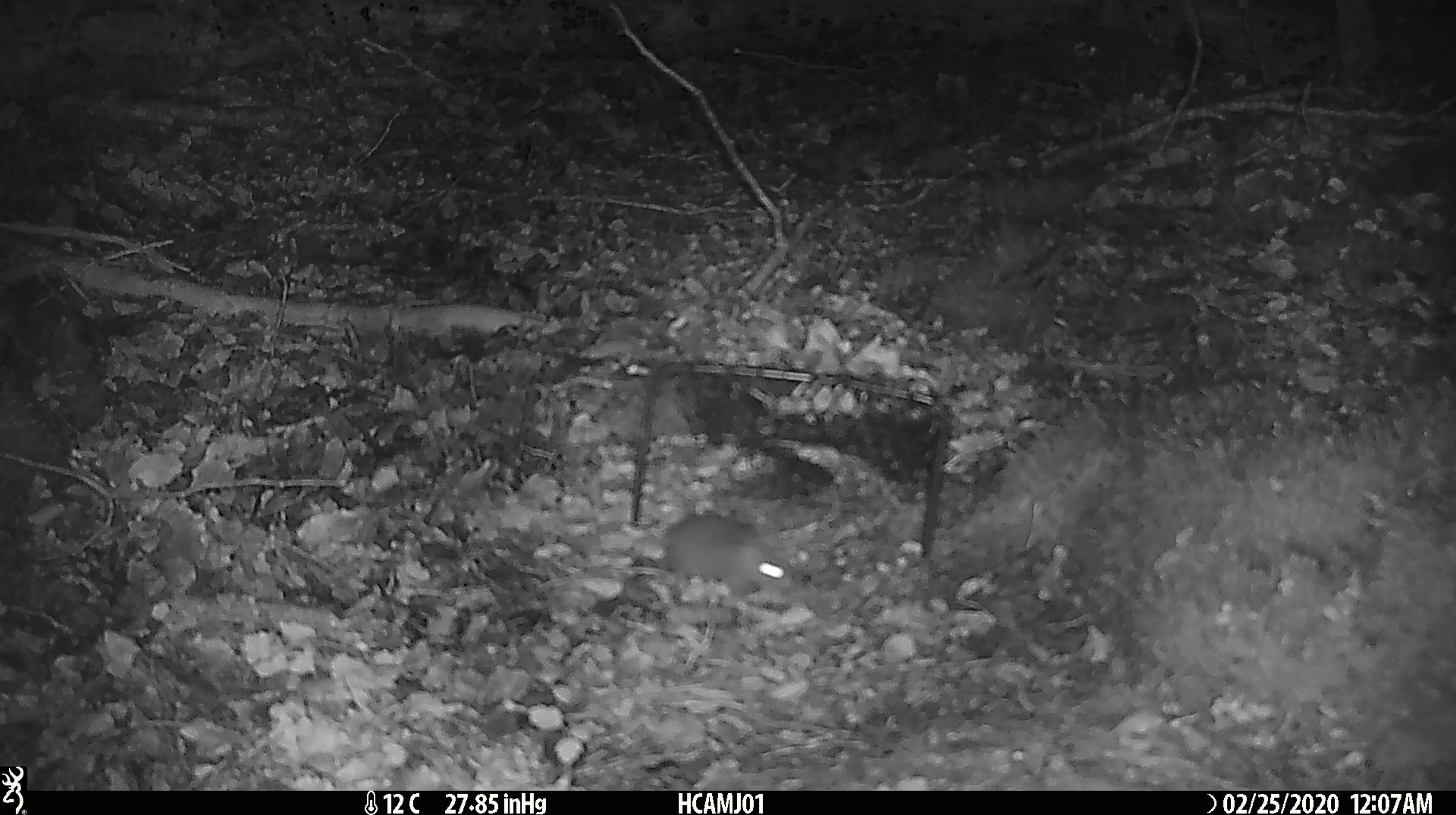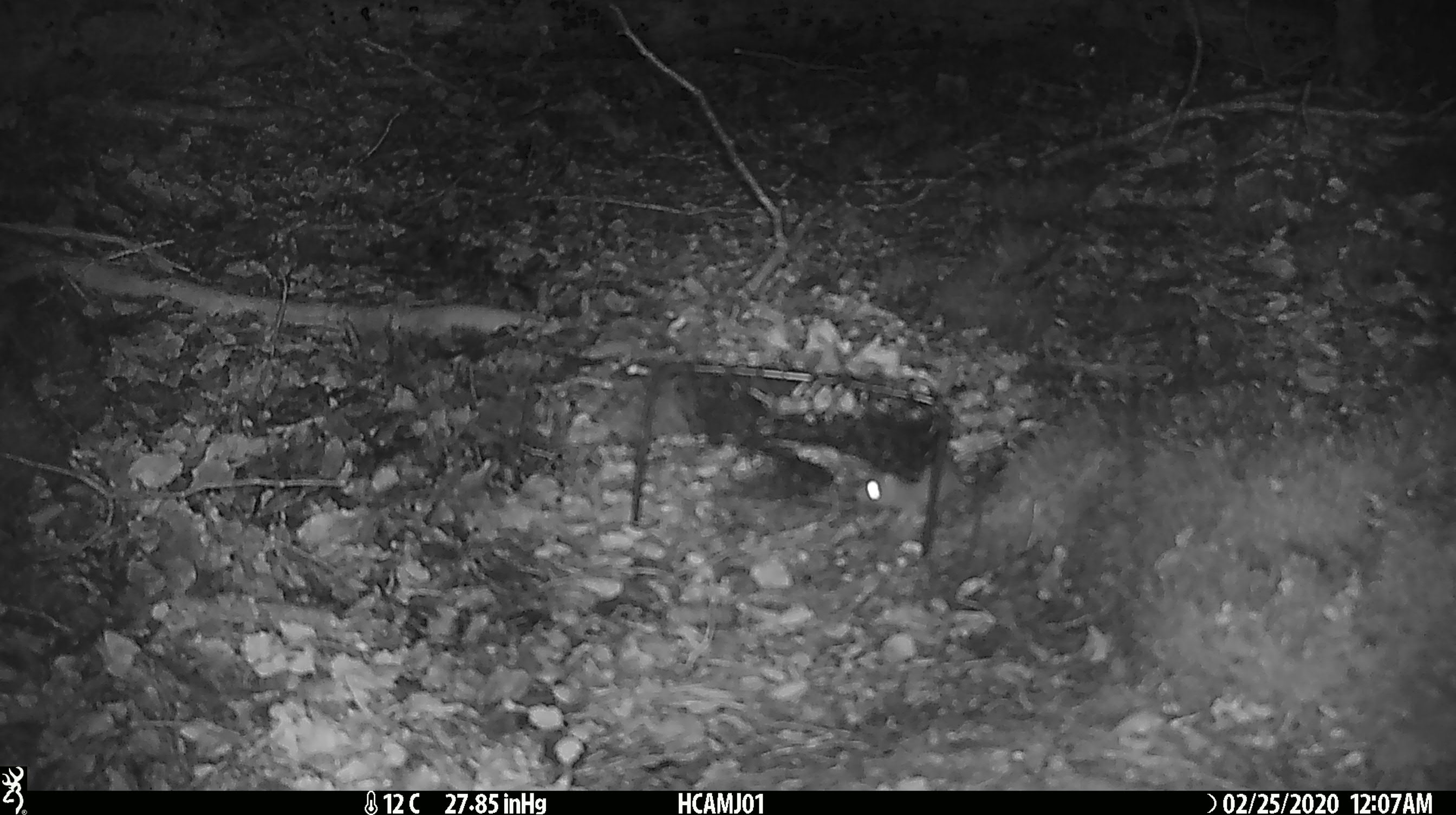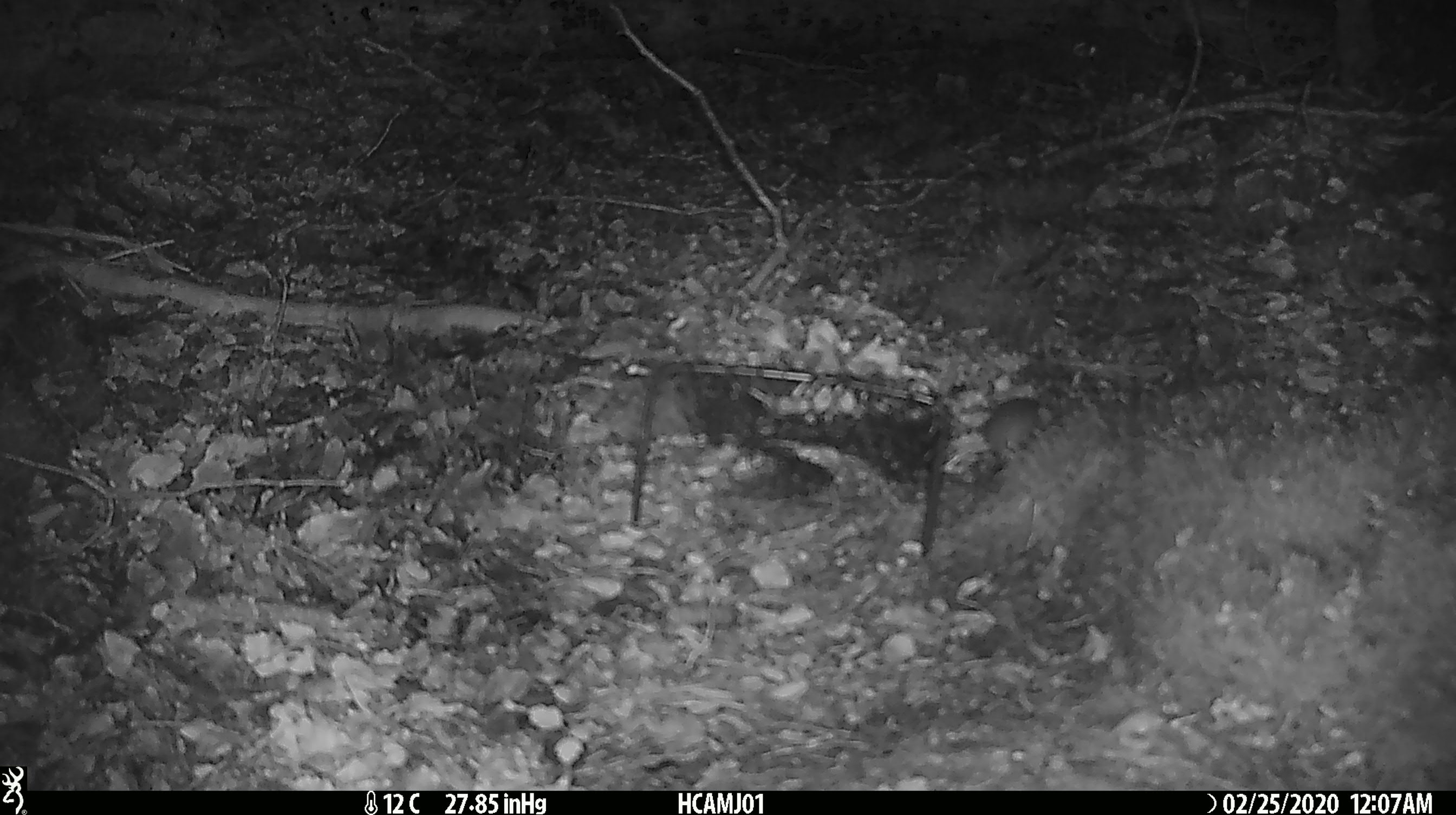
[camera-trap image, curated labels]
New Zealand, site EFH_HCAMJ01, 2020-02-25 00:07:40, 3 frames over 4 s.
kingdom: Animalia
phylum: Chordata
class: Mammalia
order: Rodentia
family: Muridae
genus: Mus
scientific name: Mus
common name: mouse